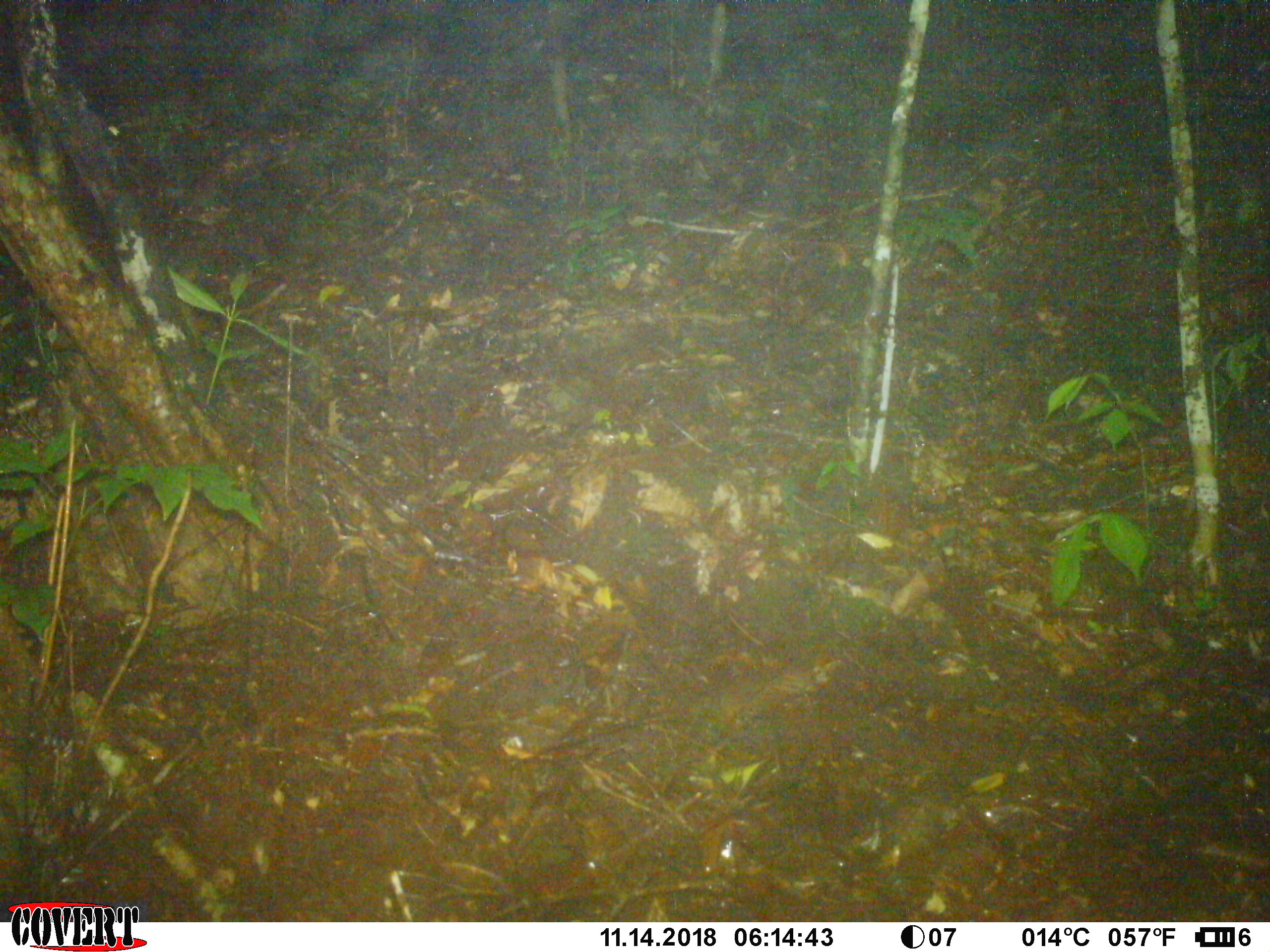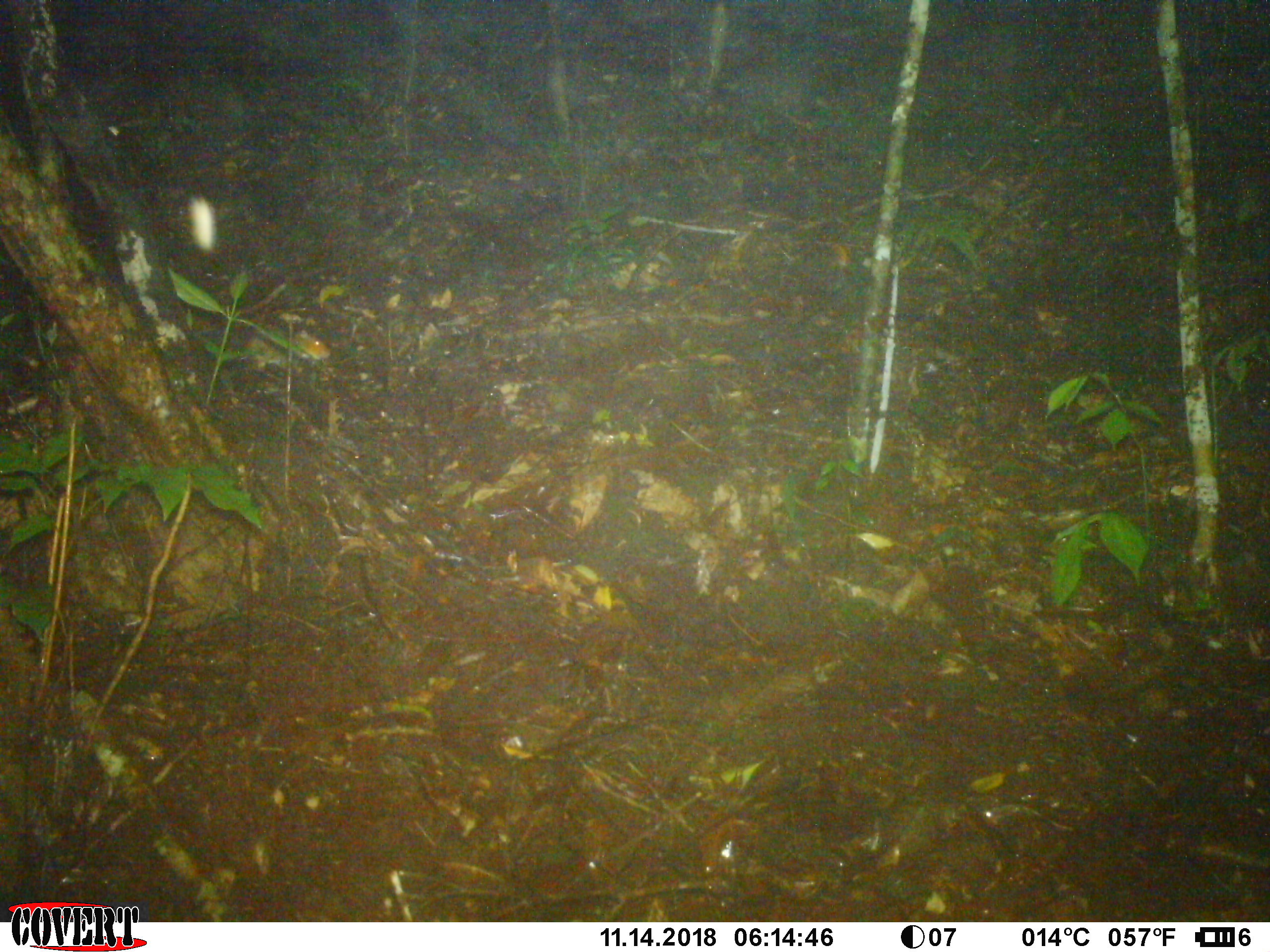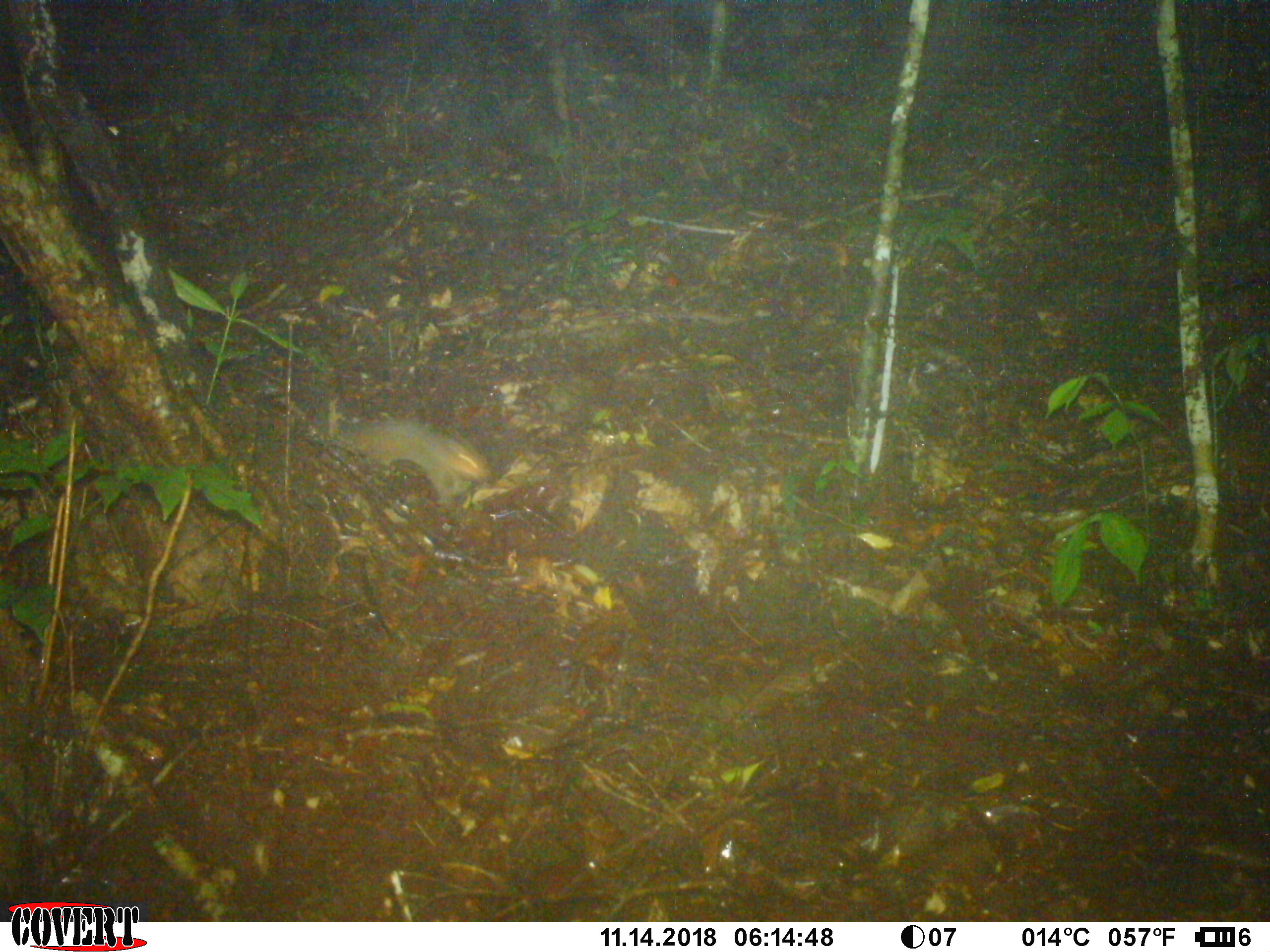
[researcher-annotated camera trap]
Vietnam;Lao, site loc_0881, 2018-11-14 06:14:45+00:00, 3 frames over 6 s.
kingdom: Animalia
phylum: Chordata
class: Mammalia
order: Rodentia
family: Sciuridae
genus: Dremomys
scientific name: Dremomys rufigenis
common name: red-cheeked squirrel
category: red cheeked squirrel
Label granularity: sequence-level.